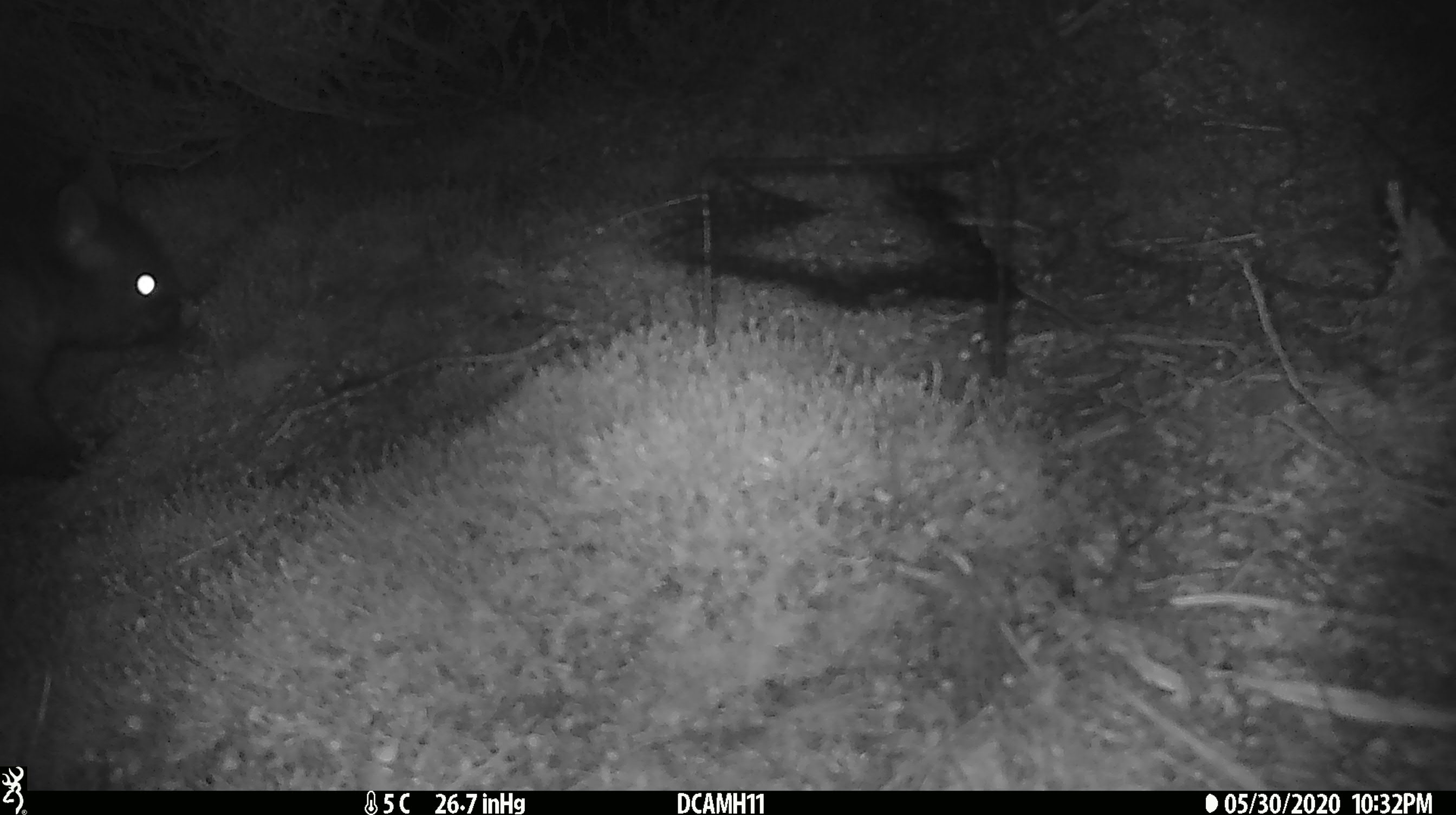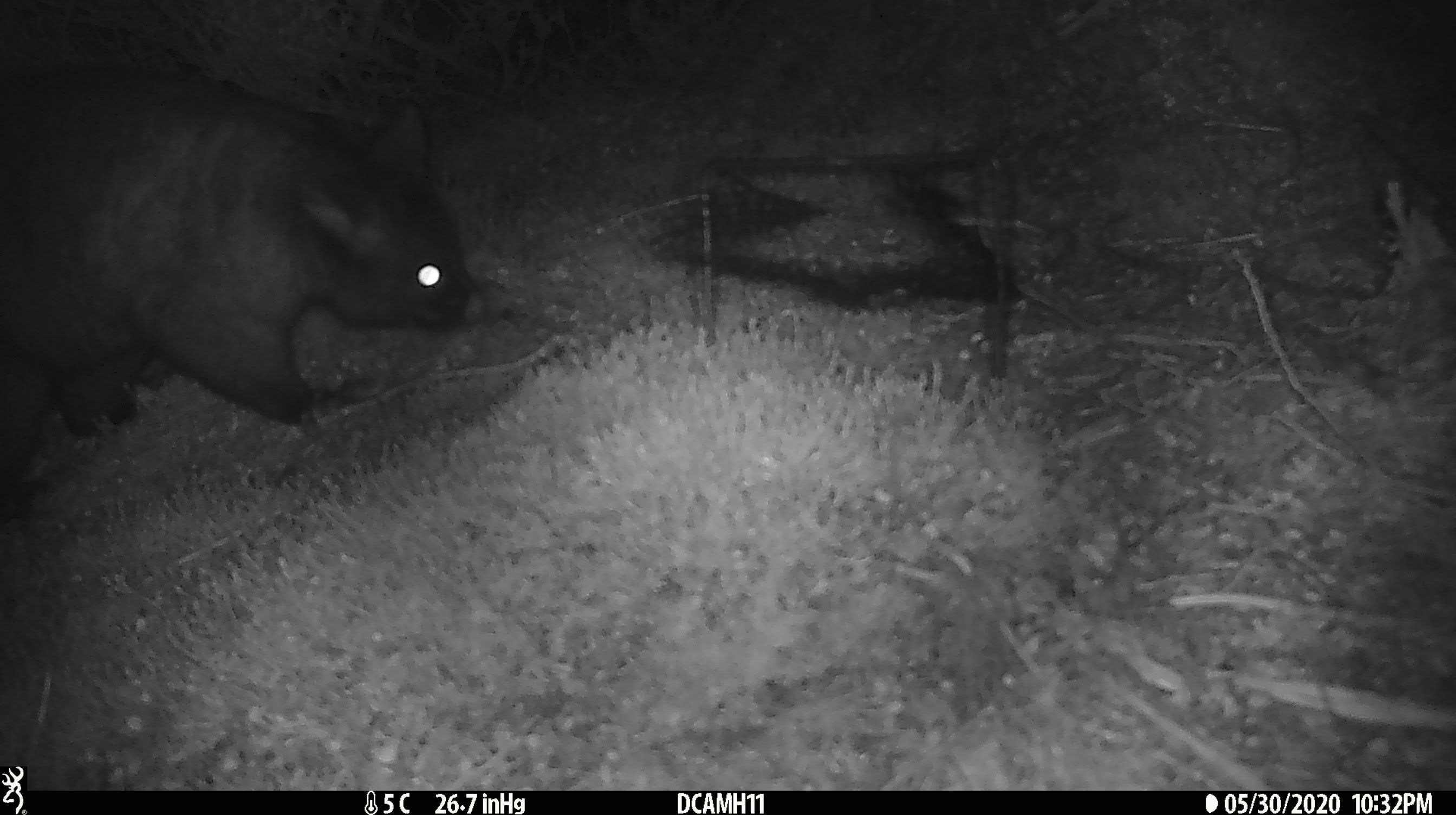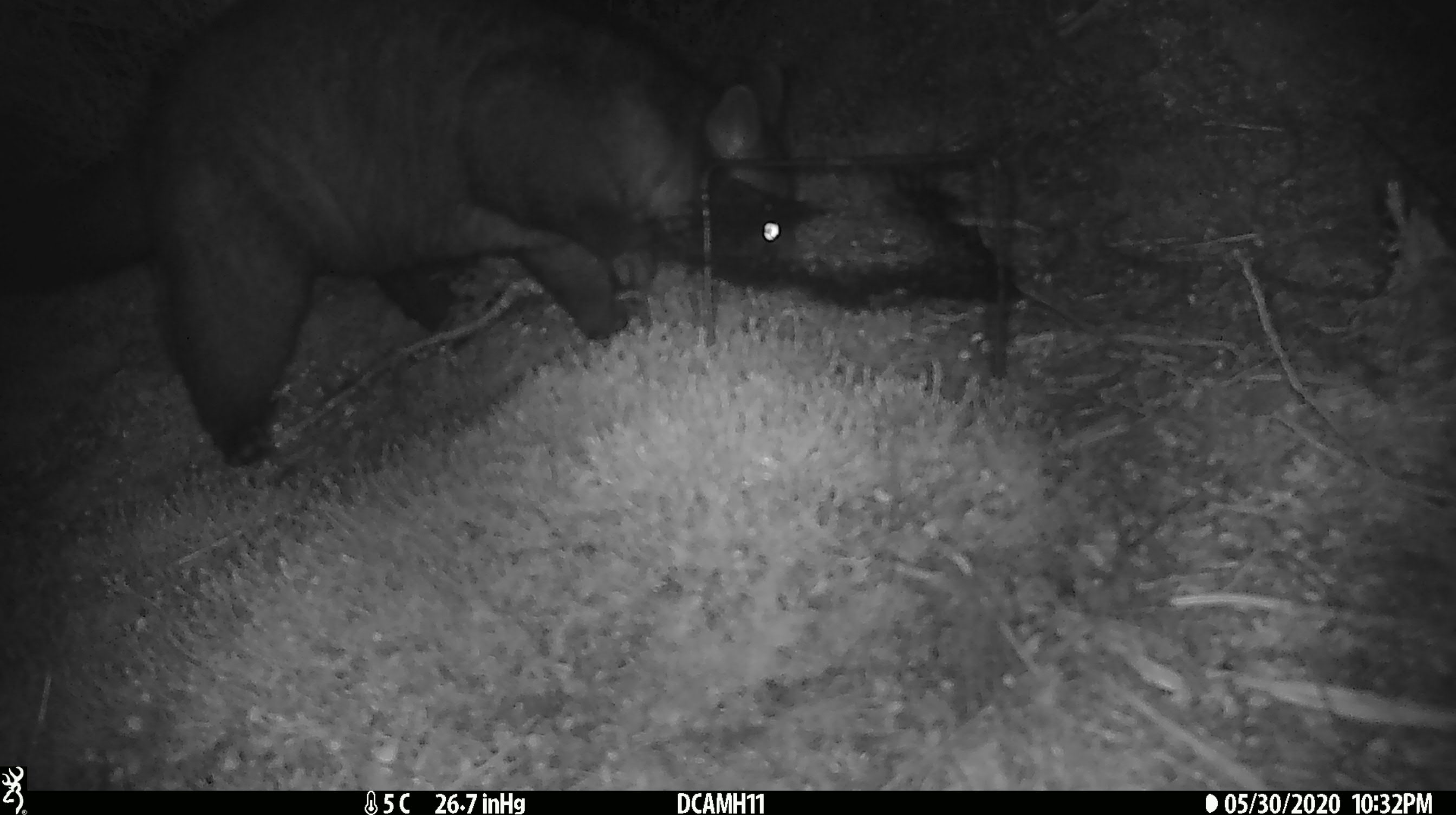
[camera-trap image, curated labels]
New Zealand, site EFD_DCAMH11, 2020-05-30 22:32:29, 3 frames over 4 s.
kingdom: Animalia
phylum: Chordata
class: Mammalia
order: Diprotodontia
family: Phalangeridae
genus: Trichosurus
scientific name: Trichosurus vulpecula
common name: common brushtail possum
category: possum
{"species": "possum (common brushtail possum) (Trichosurus vulpecula)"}